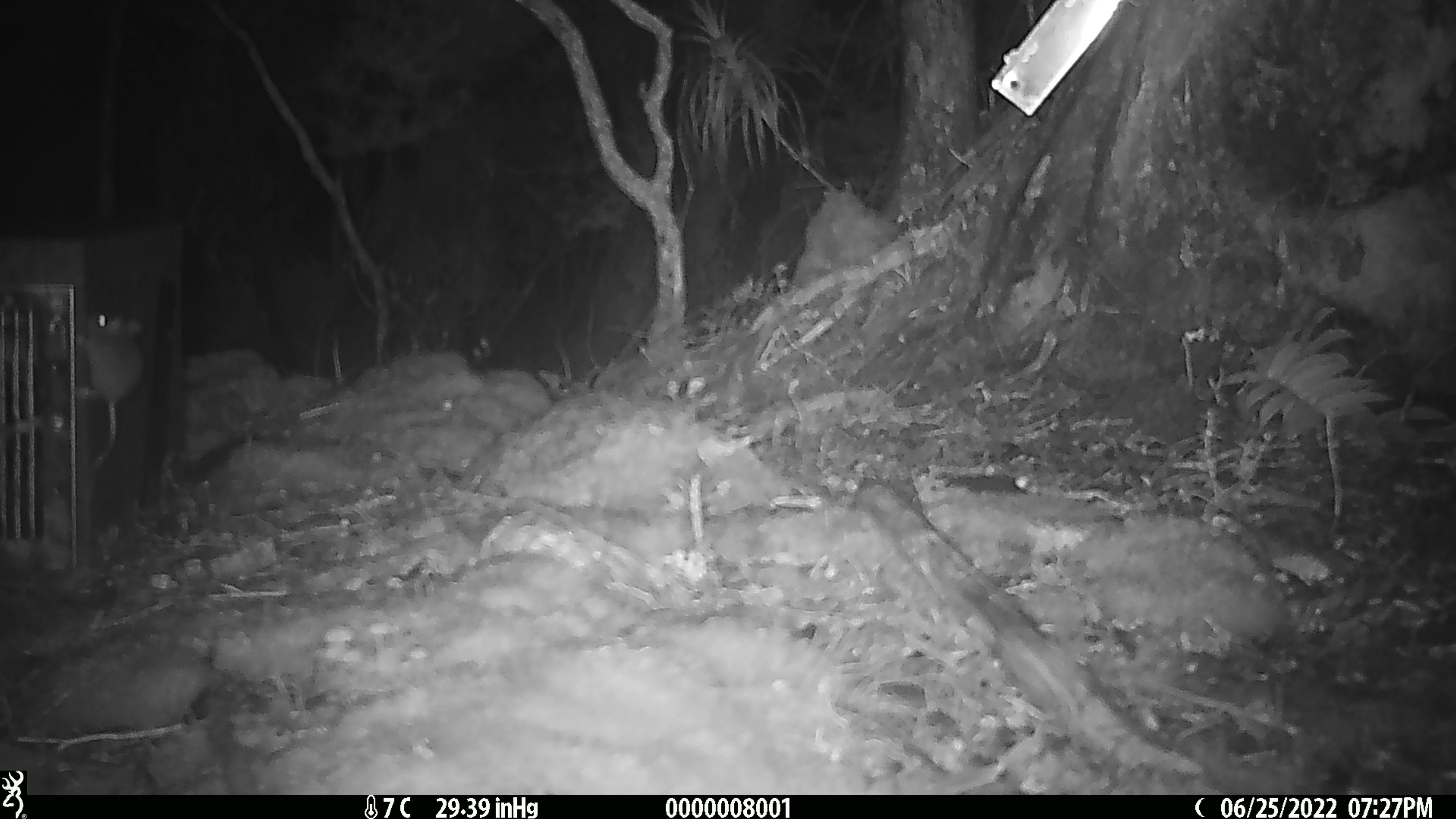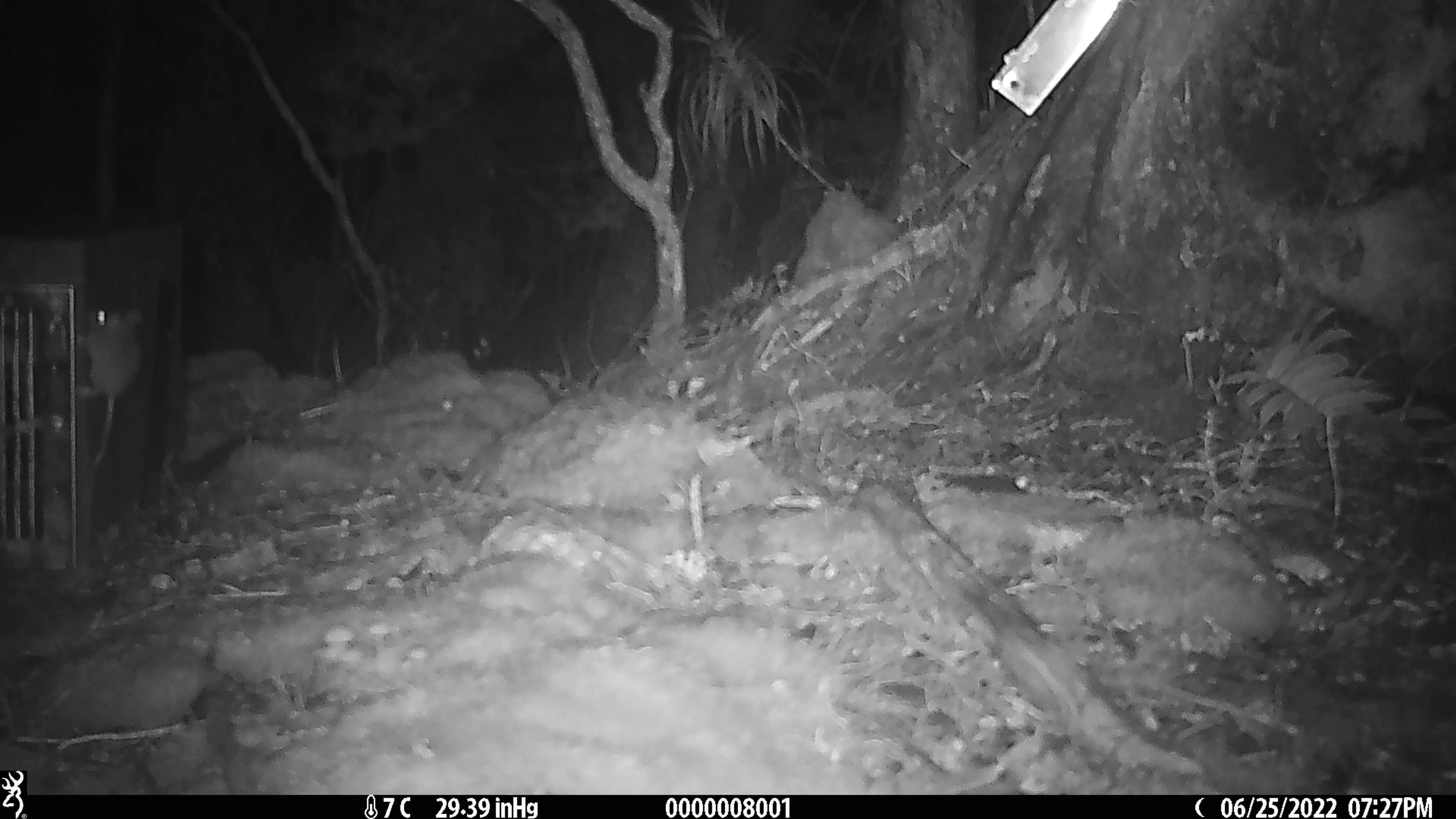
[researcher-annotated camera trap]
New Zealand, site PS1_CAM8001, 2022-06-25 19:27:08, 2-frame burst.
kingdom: Animalia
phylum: Chordata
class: Mammalia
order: Rodentia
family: Muridae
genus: Mus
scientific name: Mus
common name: mouse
Mouse (Mus).